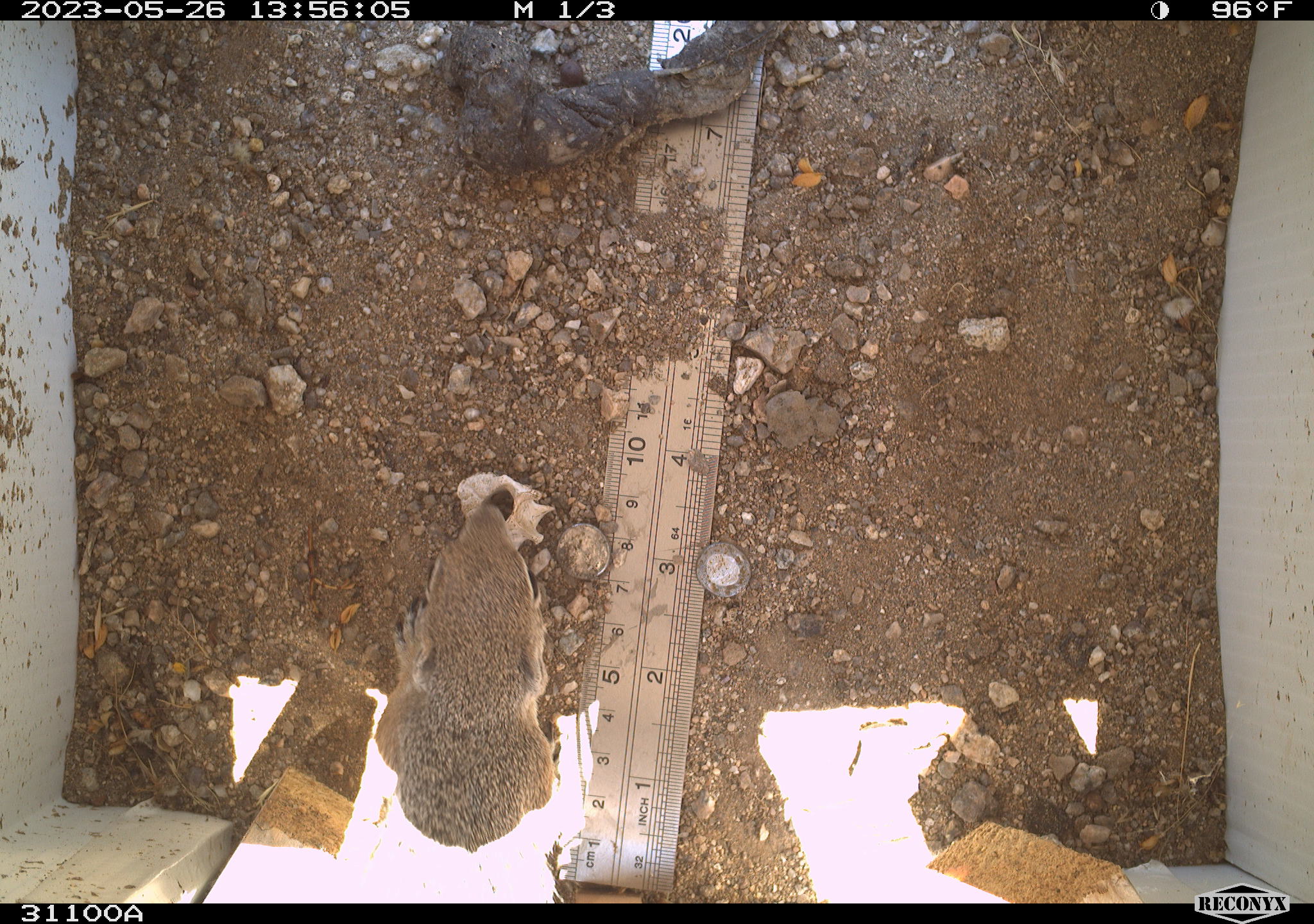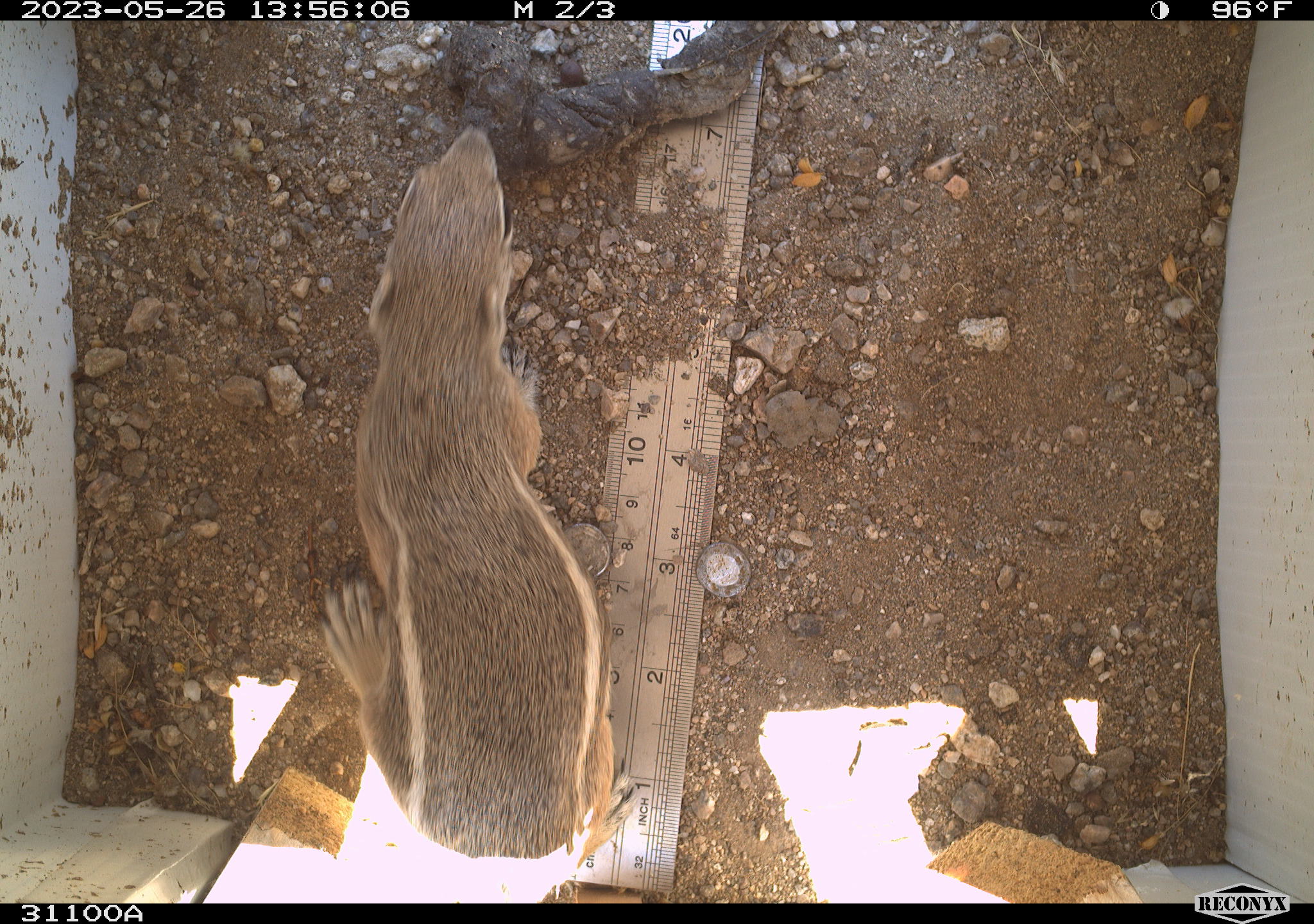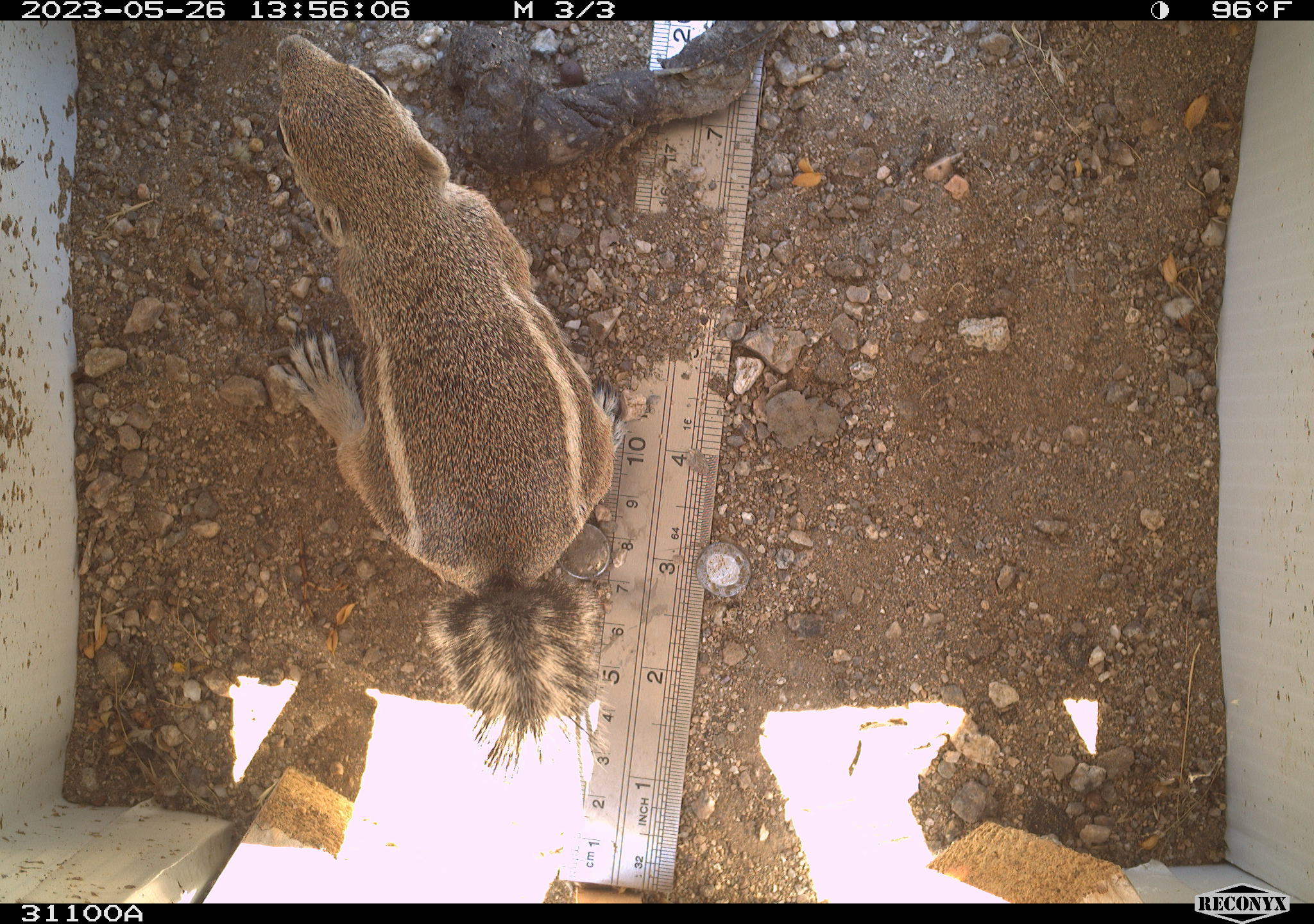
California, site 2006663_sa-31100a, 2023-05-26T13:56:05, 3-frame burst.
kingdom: Animalia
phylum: Chordata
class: Mammalia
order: Rodentia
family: Sciuridae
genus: Ammospermophilus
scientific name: Ammospermophilus leucurus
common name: white-tailed antelope squirrel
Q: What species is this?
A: White-tailed antelope squirrel (Ammospermophilus leucurus).